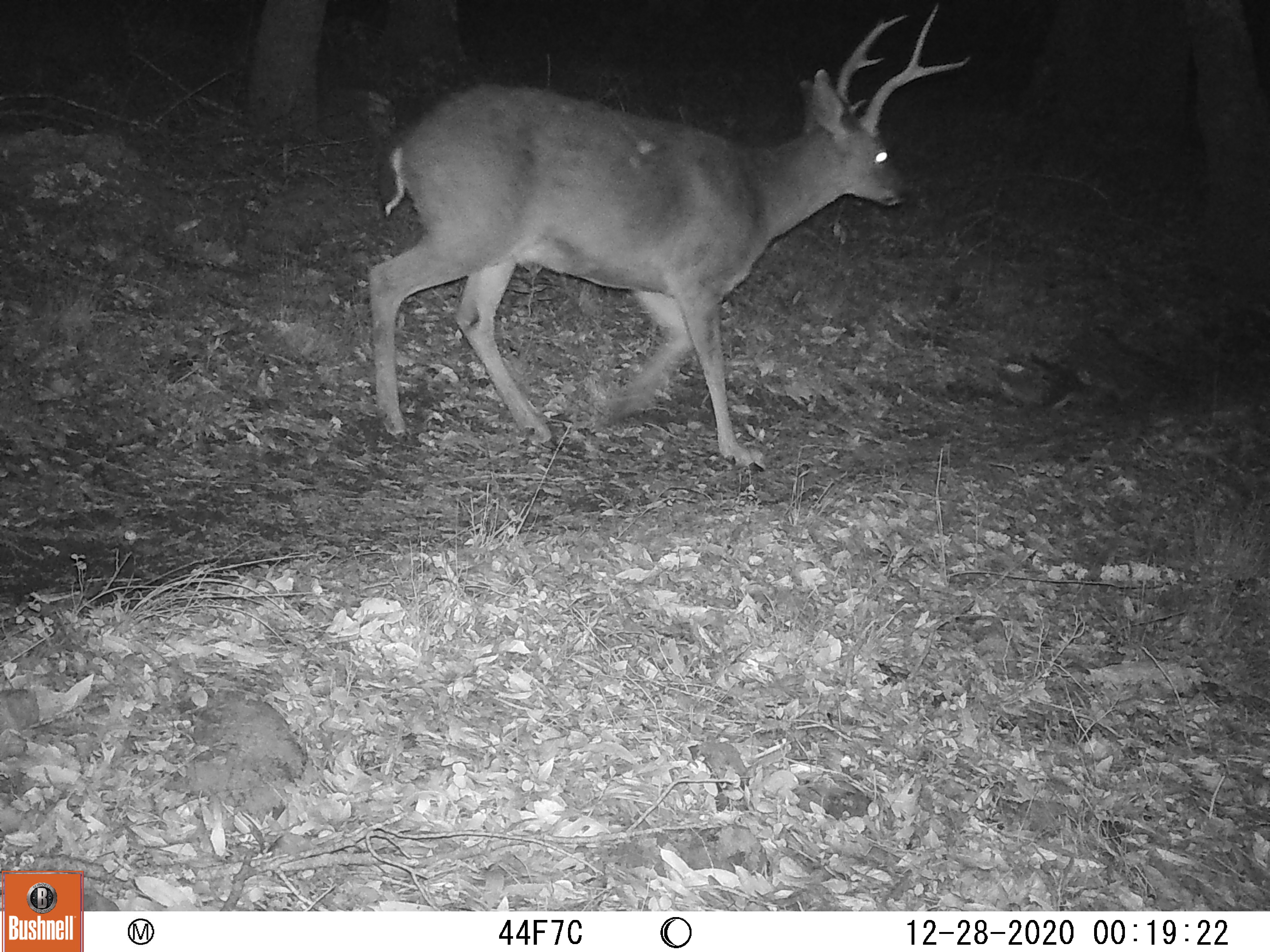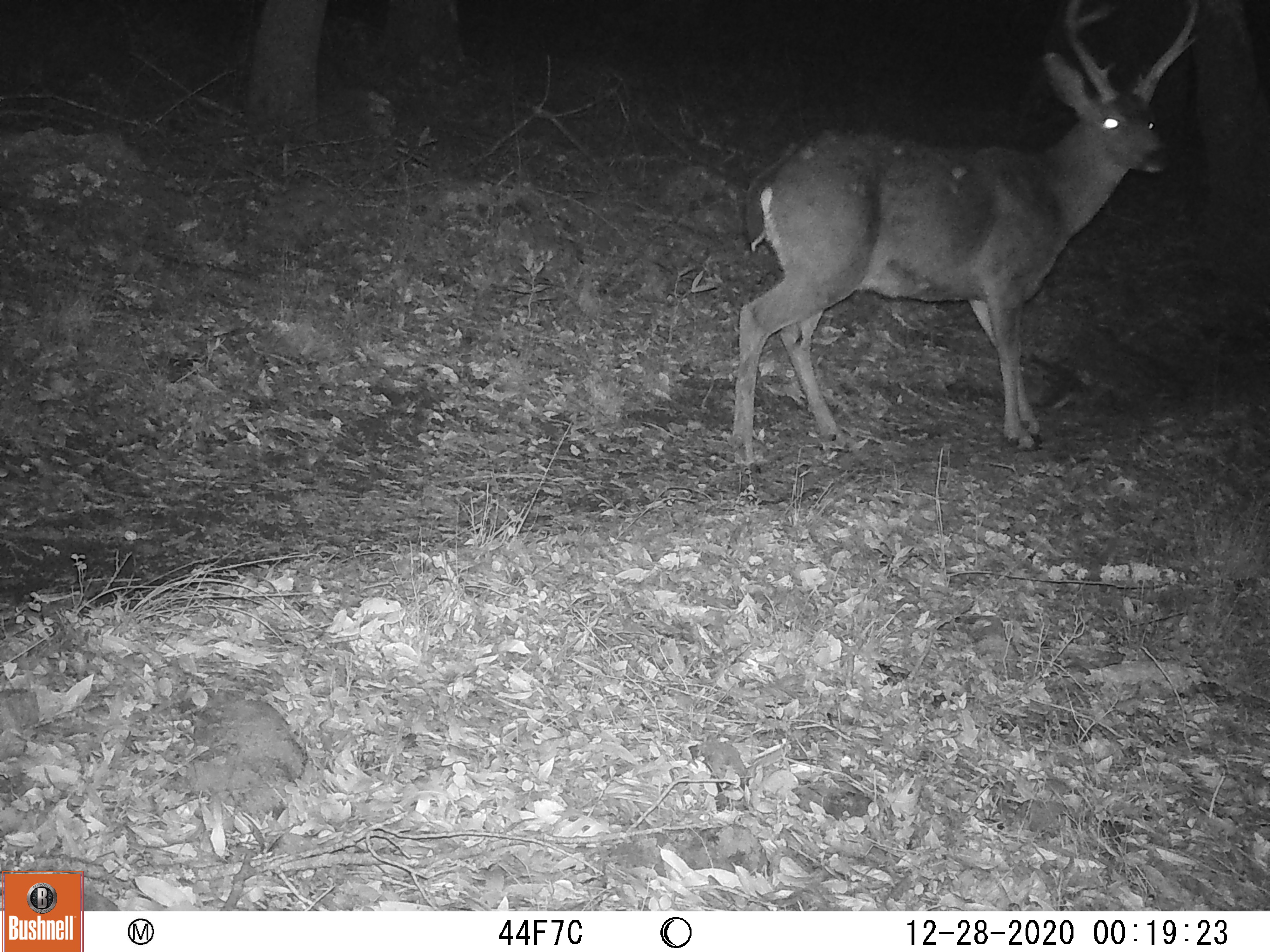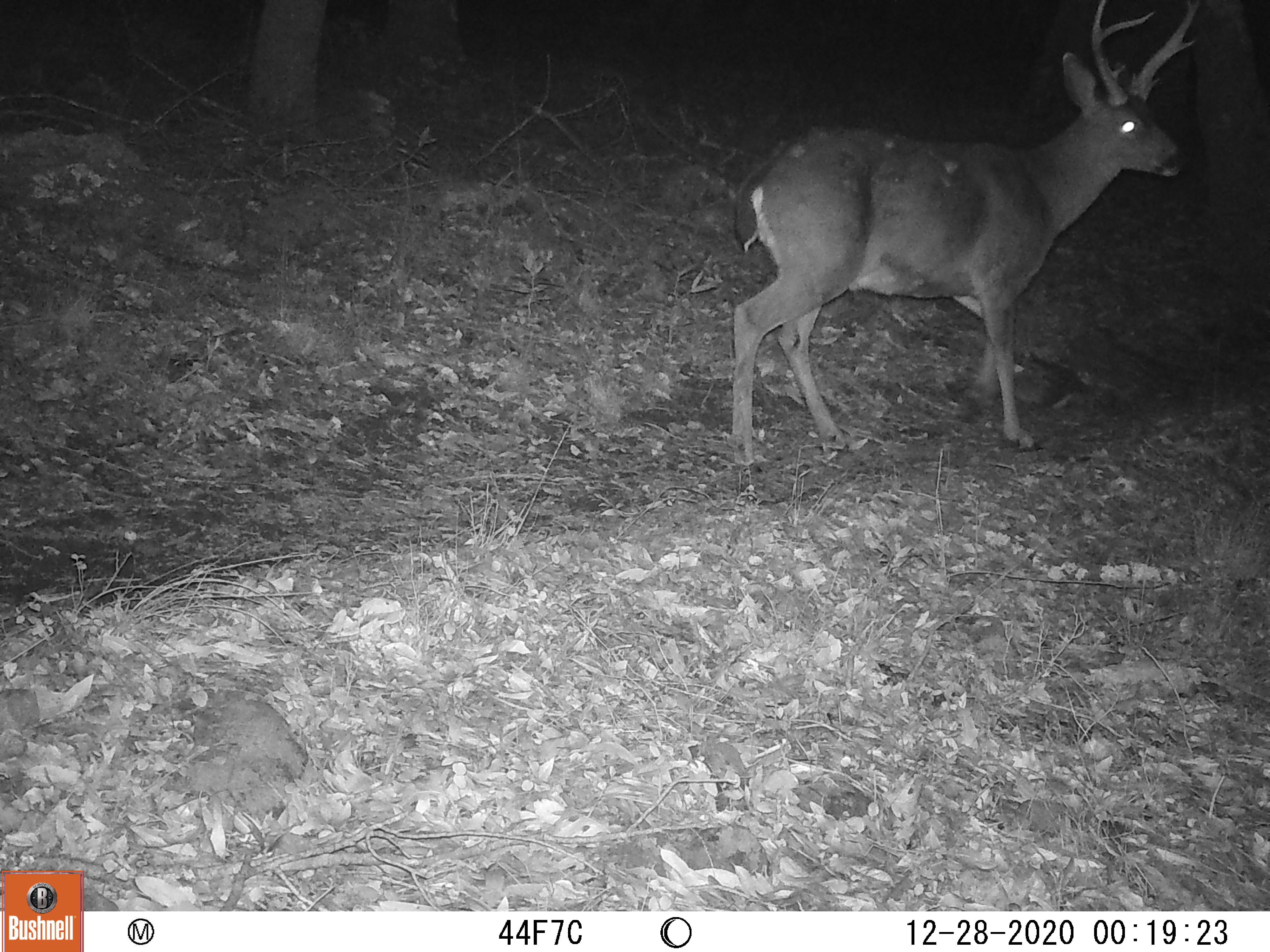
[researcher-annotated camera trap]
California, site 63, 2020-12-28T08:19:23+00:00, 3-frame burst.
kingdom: Animalia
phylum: Chordata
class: Mammalia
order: Artiodactyla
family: Cervidae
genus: Odocoileus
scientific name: Odocoileus hemionus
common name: mule deer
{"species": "mule deer (Odocoileus hemionus)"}